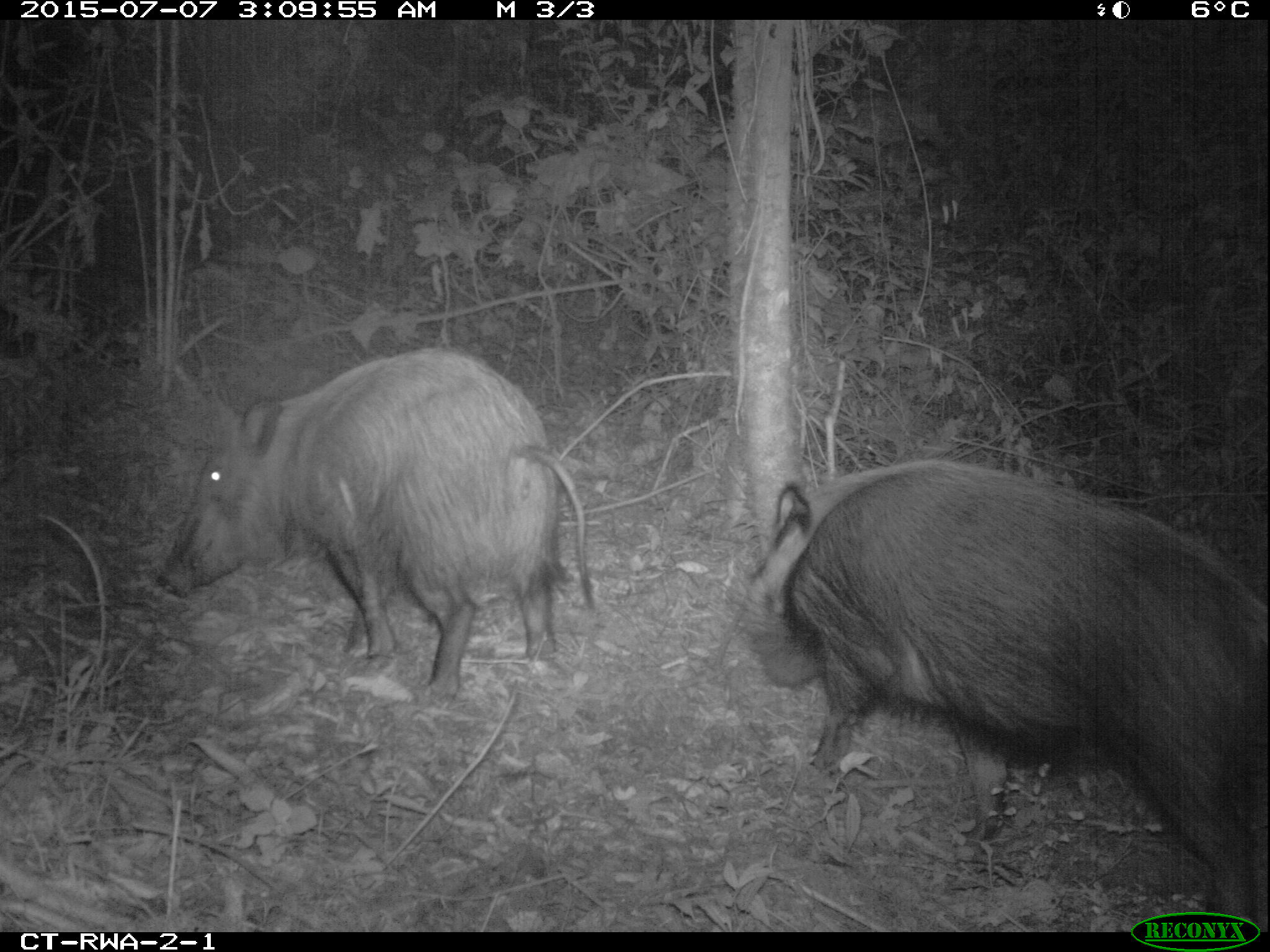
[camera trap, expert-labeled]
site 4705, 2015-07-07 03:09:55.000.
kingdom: Animalia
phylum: Chordata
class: Mammalia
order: Artiodactyla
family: Suidae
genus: Potamochoerus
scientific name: Potamochoerus larvatus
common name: bushpig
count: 2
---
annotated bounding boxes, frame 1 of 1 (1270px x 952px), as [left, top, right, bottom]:
potamochoerus larvatus: [733, 460, 1270, 908]; [155, 345, 595, 702]